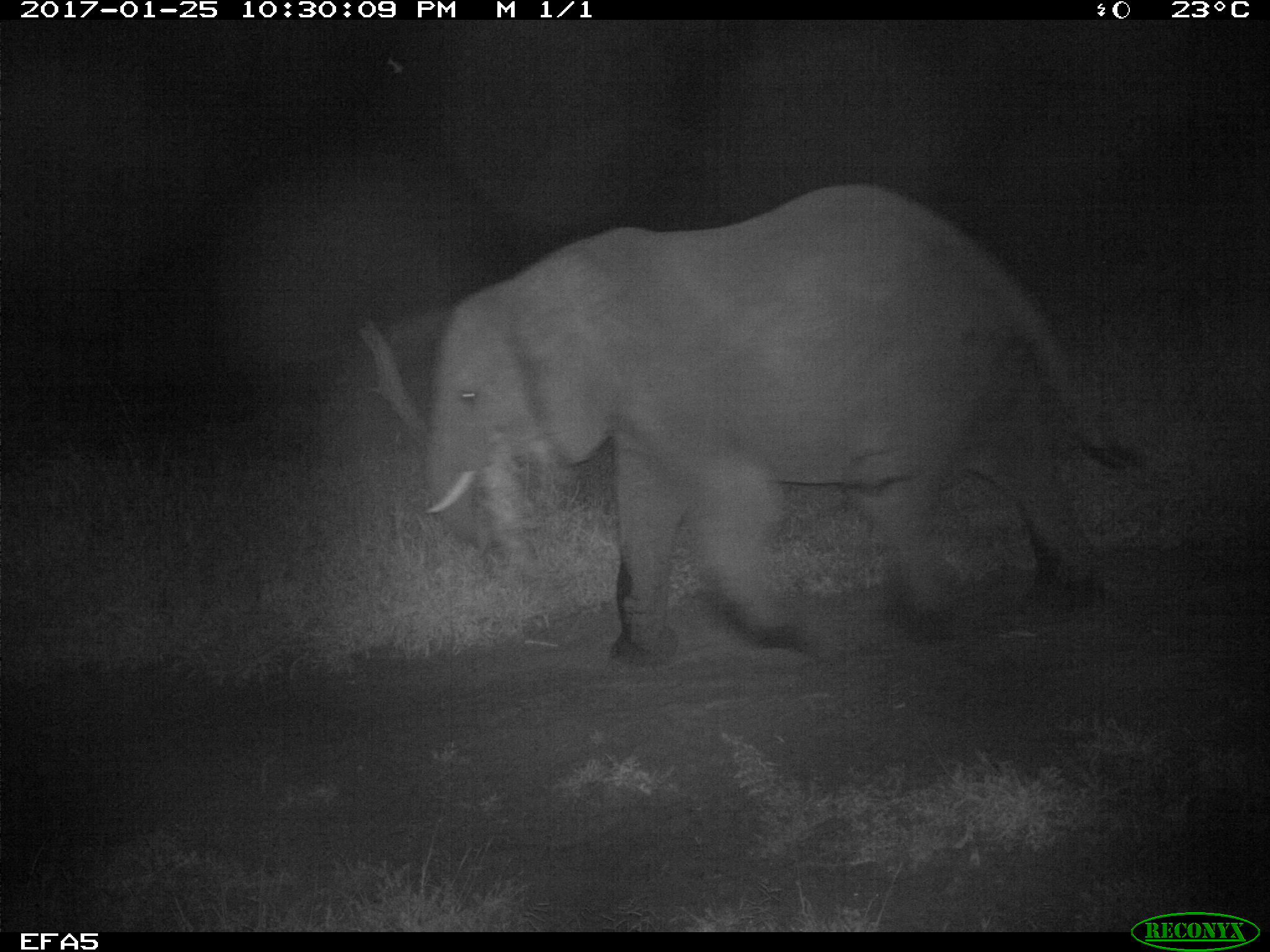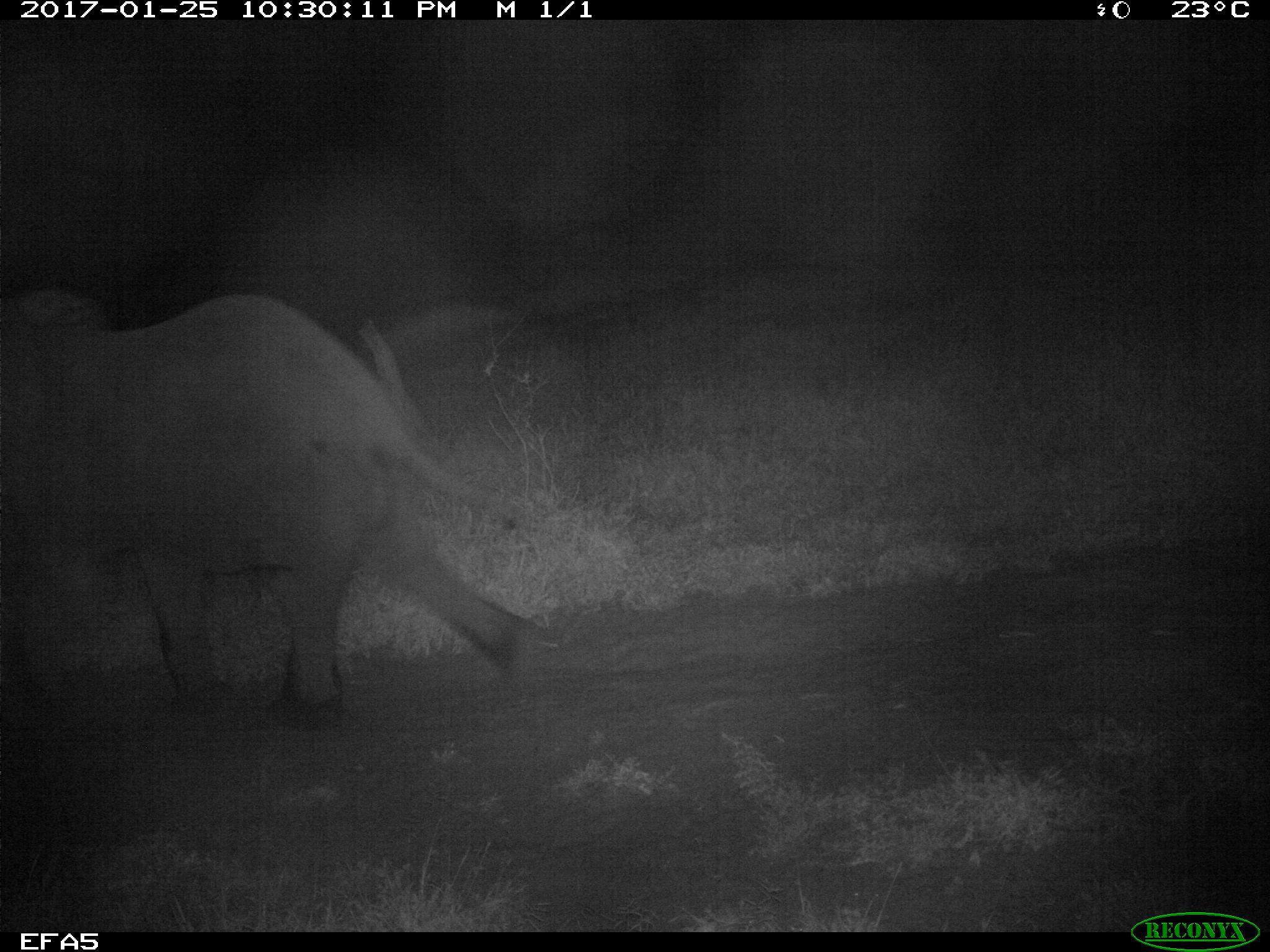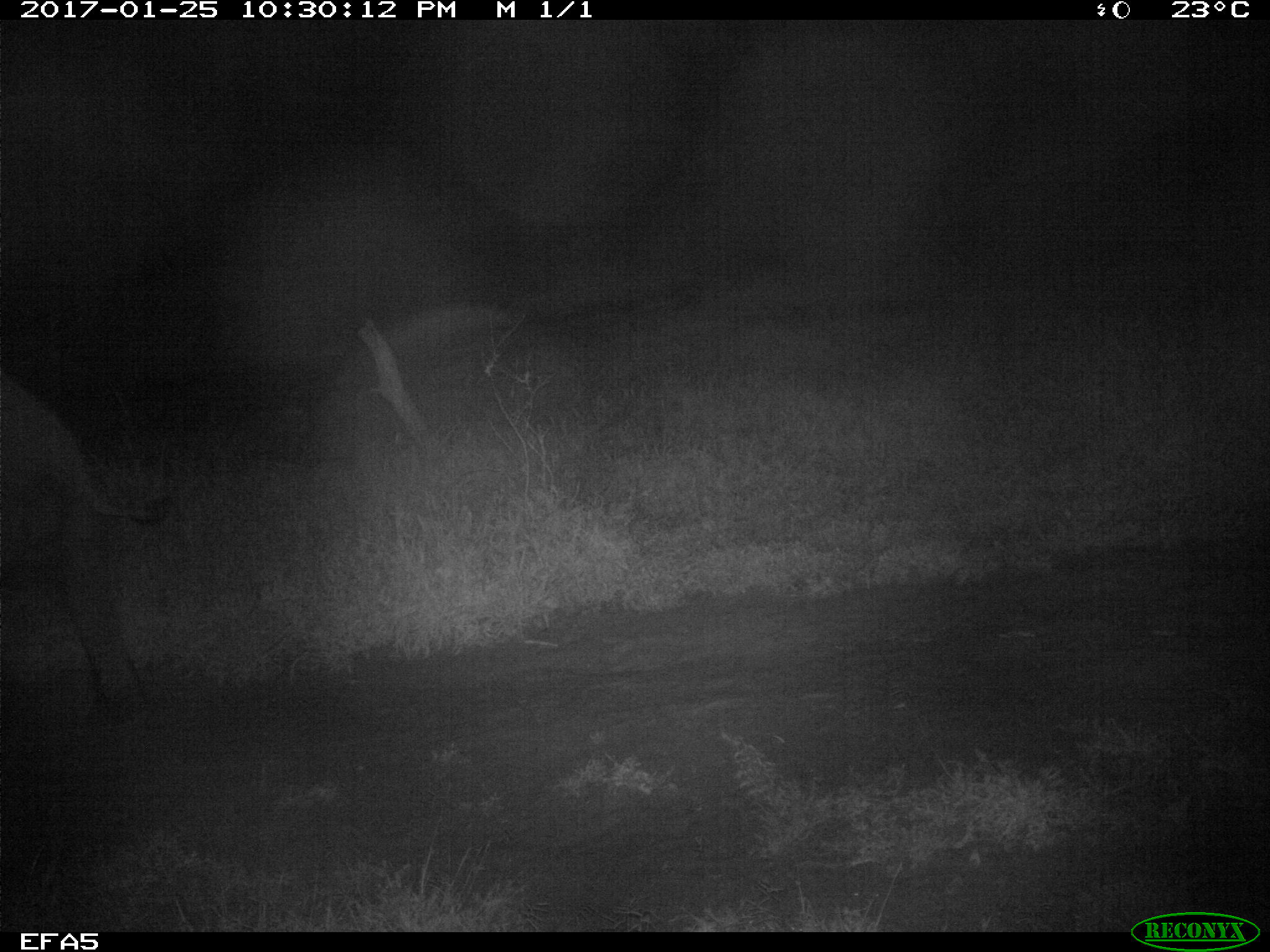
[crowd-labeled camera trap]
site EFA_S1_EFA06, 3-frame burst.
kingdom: Animalia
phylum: Chordata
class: Mammalia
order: Proboscidea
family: Elephantidae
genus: Loxodonta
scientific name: Loxodonta africana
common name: african bush elephant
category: elephant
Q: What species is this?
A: Elephant (african bush elephant) (Loxodonta africana).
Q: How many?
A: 1.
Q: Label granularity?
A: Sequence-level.